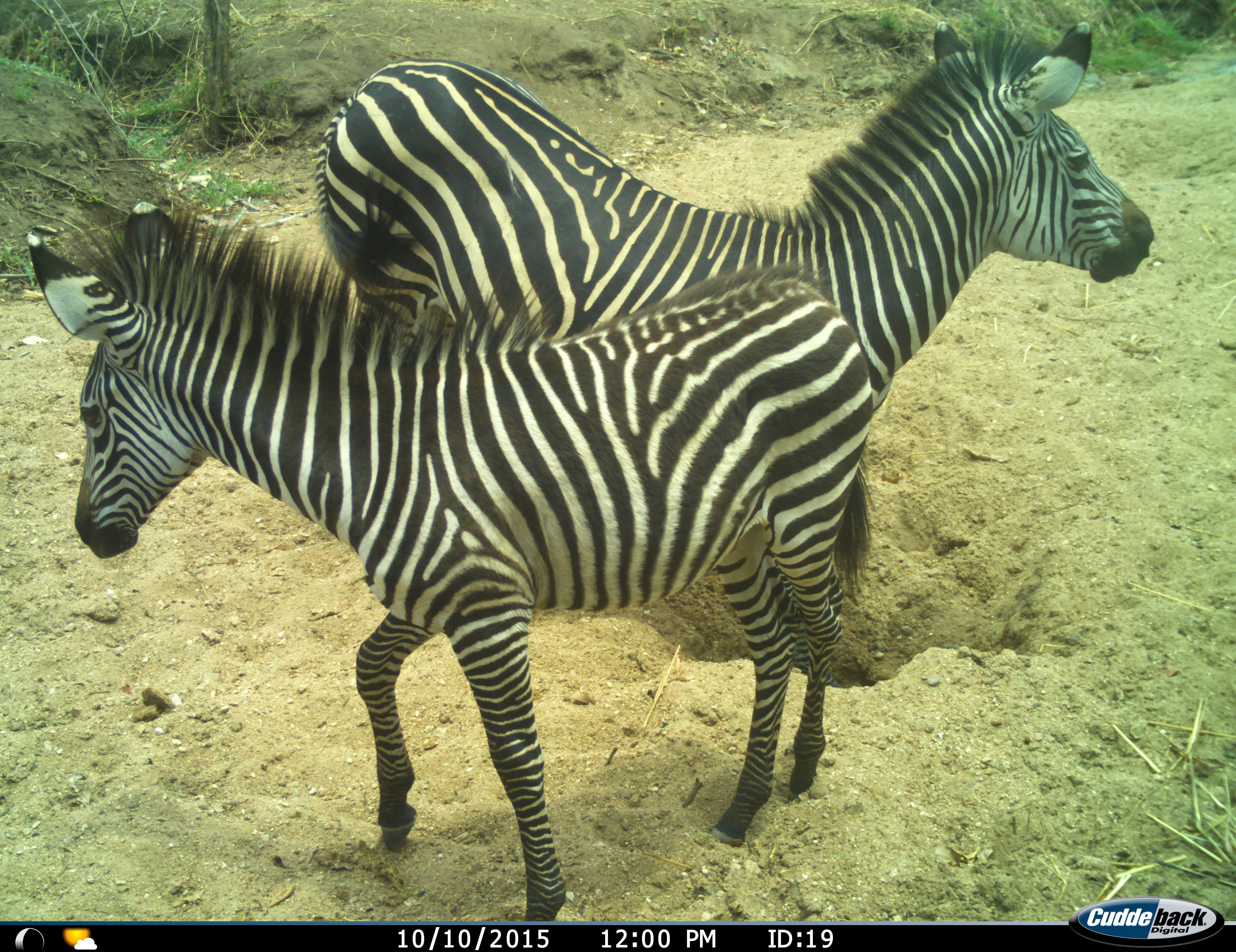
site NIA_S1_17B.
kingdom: Animalia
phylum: Chordata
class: Mammalia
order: Perissodactyla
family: Equidae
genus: Equus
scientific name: Equus quagga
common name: plains zebra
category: zebraplains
Zebraplains (plains zebra) (Equus quagga), count 2. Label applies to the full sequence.